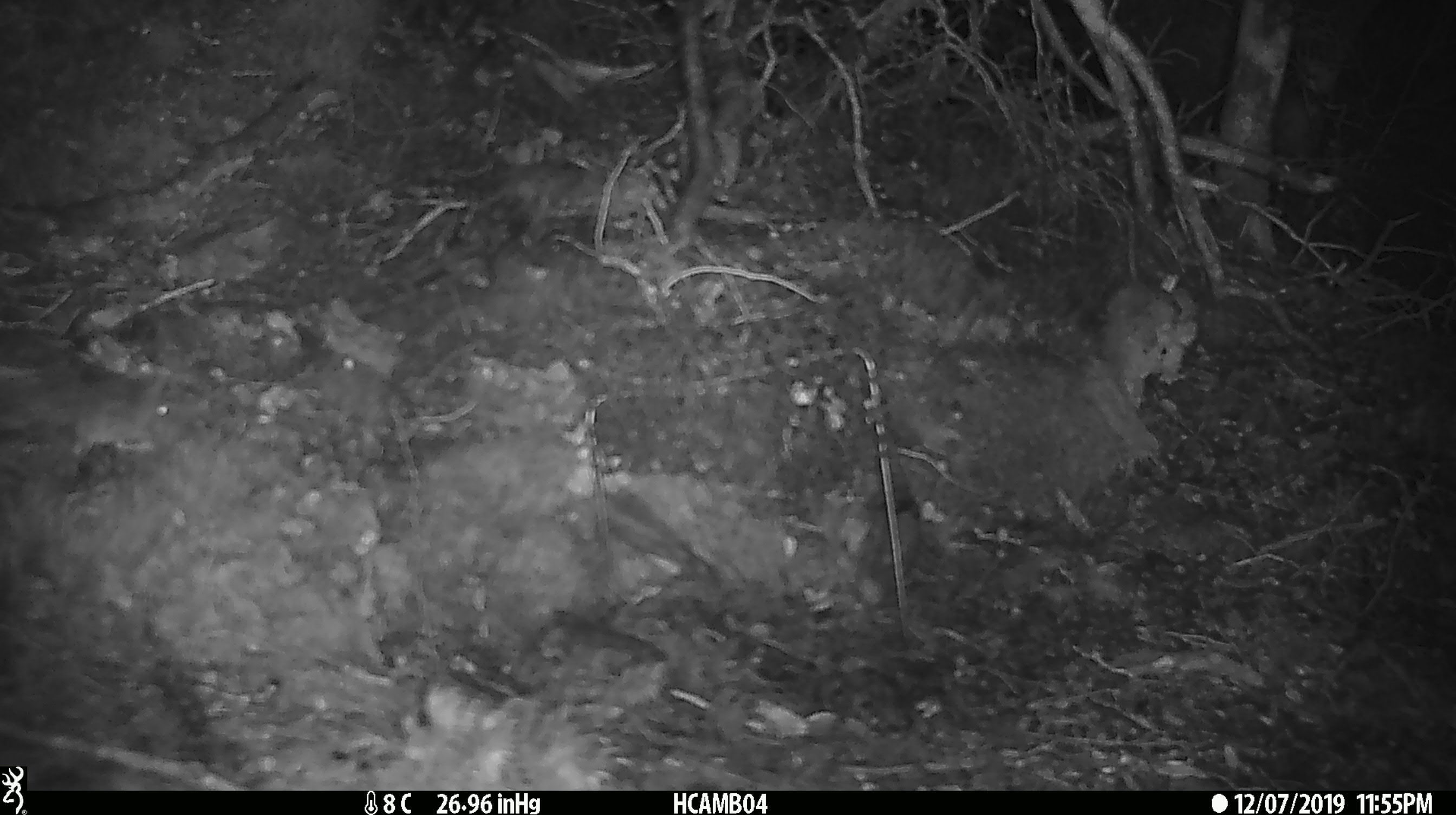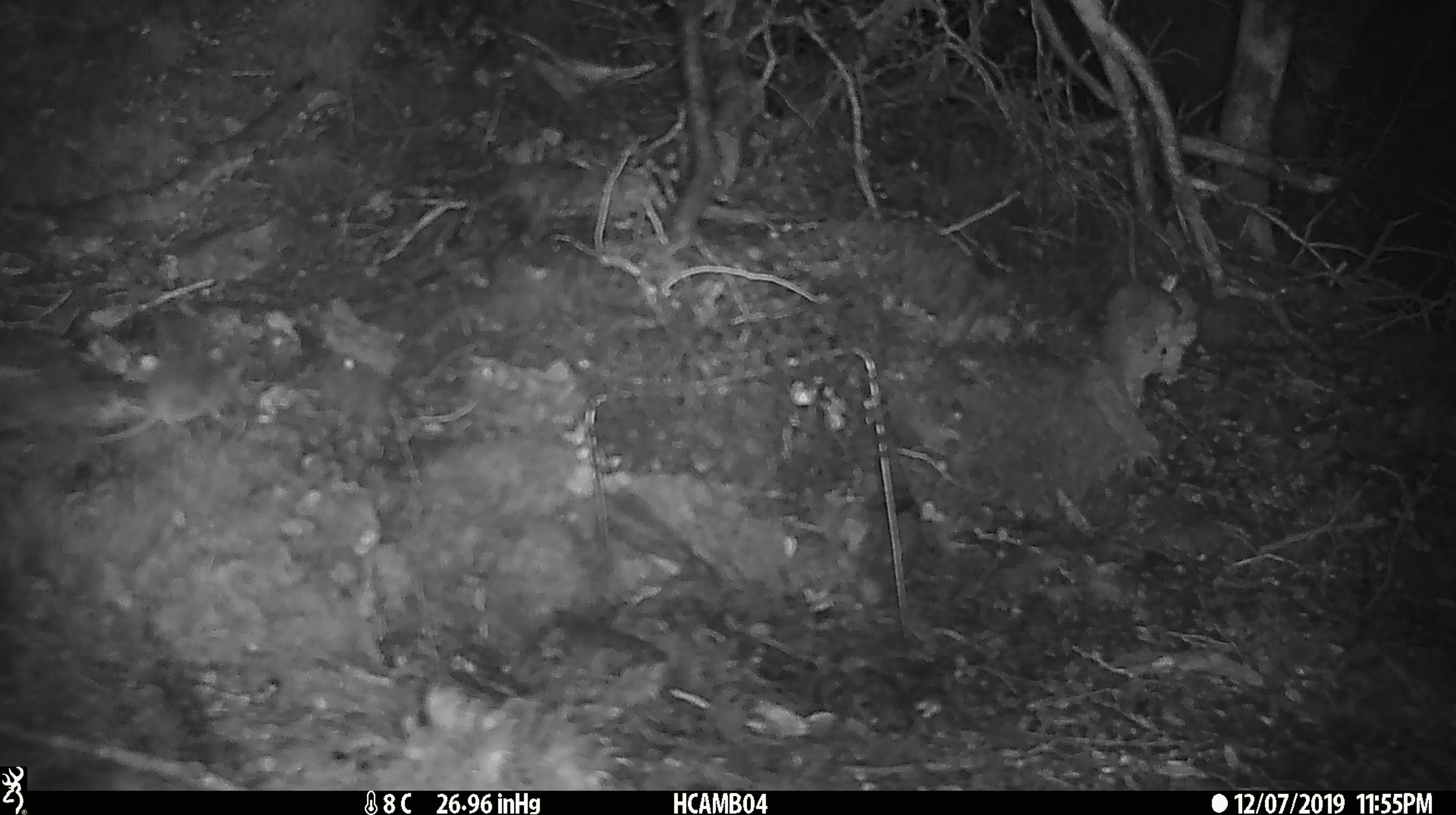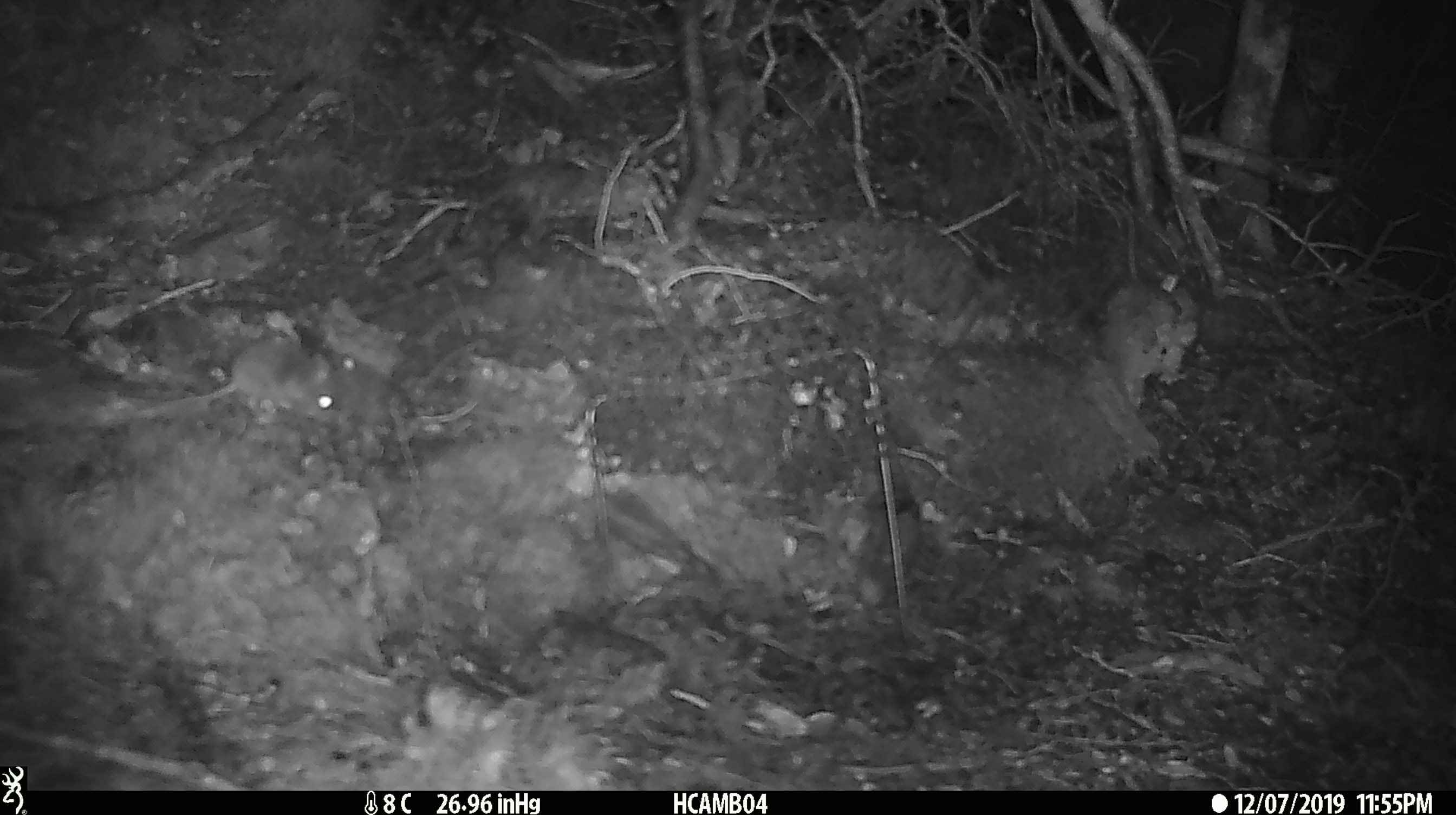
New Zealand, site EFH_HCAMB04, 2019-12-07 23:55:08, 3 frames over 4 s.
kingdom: Animalia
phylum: Chordata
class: Mammalia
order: Rodentia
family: Muridae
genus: Mus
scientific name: Mus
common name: mouse